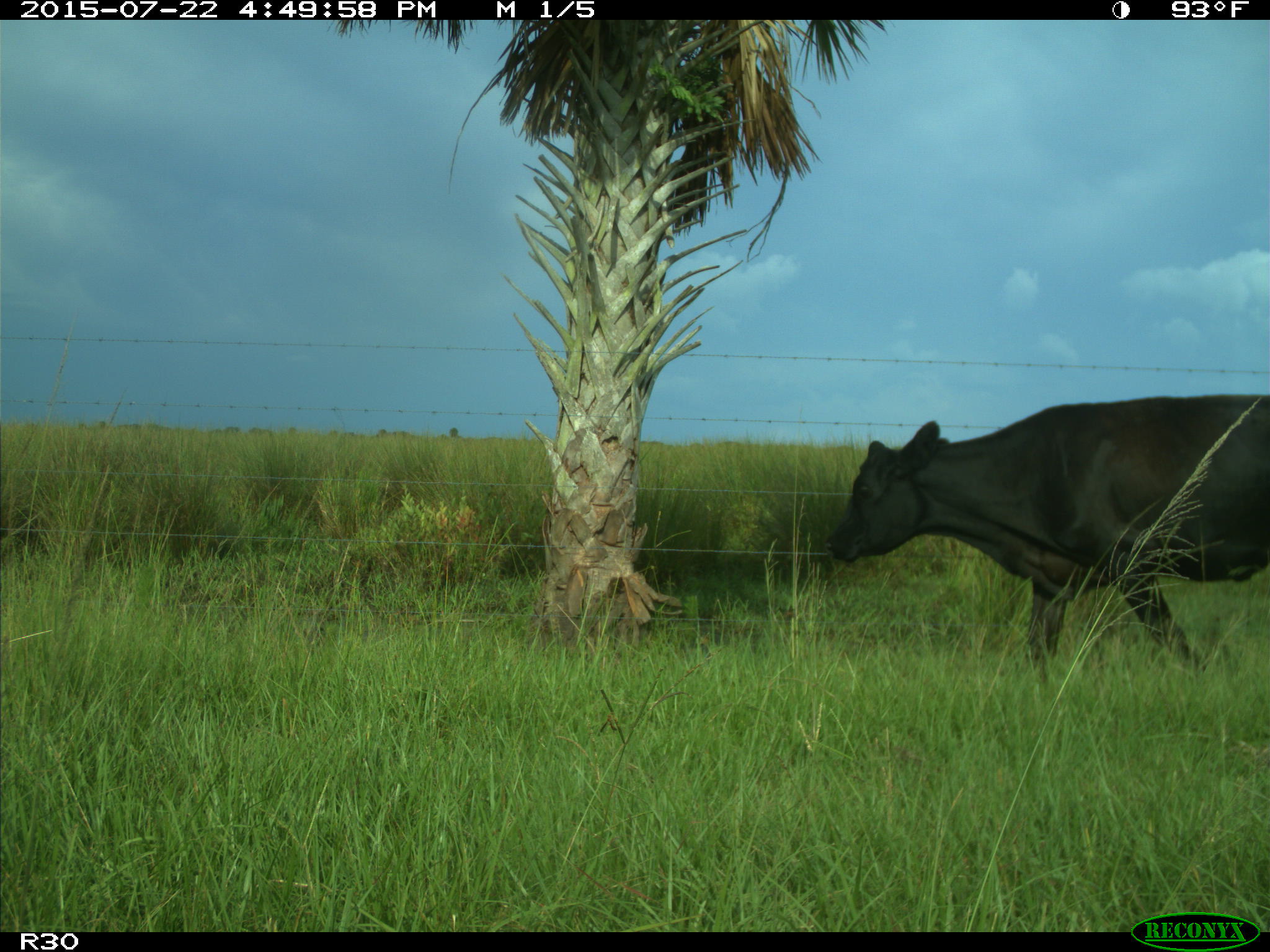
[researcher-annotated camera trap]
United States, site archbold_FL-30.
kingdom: Animalia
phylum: Chordata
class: Mammalia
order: Artiodactyla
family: Bovidae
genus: Bos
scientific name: Bos taurus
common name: domestic cow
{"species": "Bos taurus (domestic cow)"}